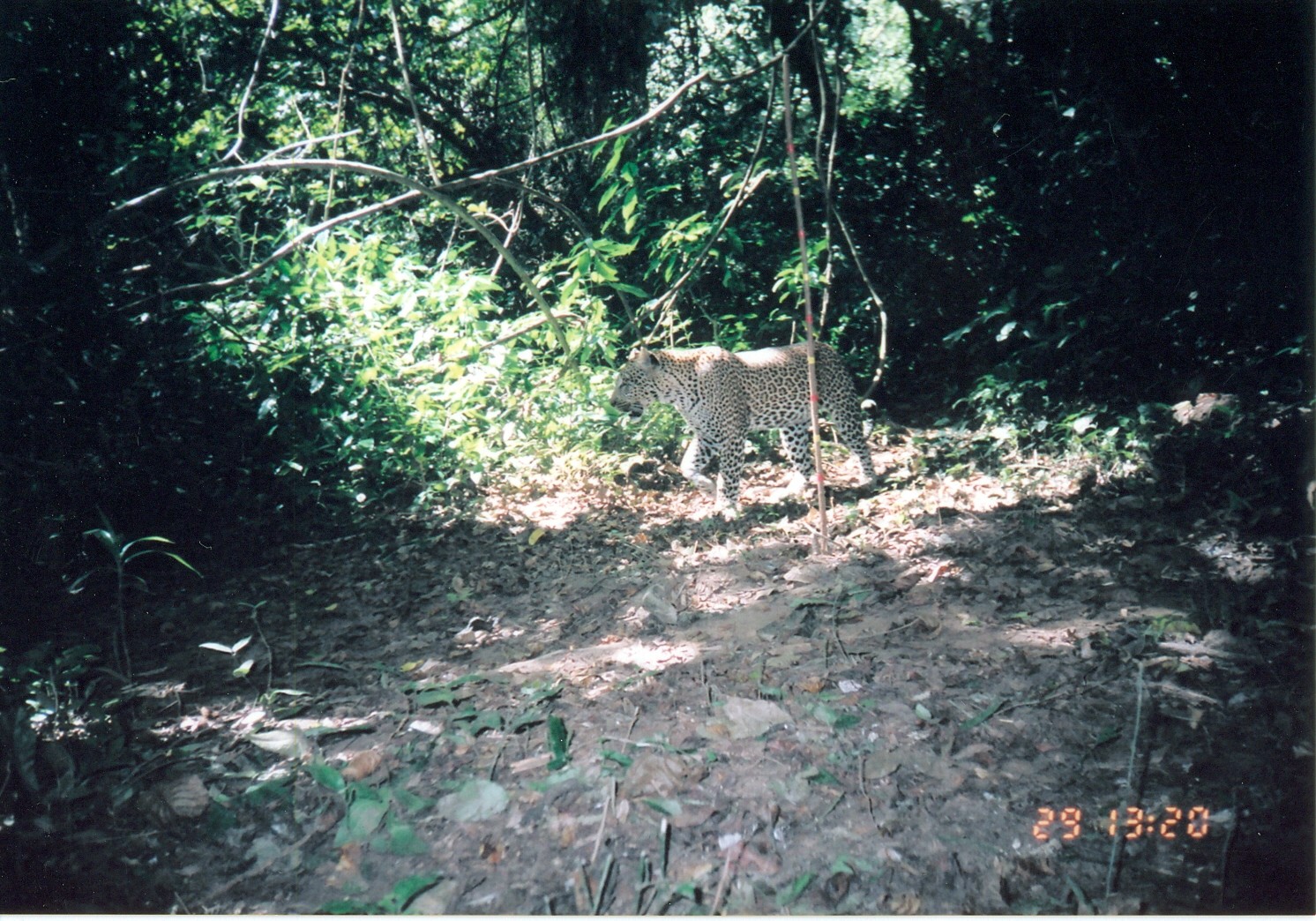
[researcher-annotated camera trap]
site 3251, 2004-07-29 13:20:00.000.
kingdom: Animalia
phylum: Chordata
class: Mammalia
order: Carnivora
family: Felidae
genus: Panthera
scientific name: Panthera pardus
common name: leopard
Panthera pardus (leopard), count 1.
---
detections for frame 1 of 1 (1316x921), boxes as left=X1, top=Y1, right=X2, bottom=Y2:
panthera pardus: left=608, top=340, right=878, bottom=518